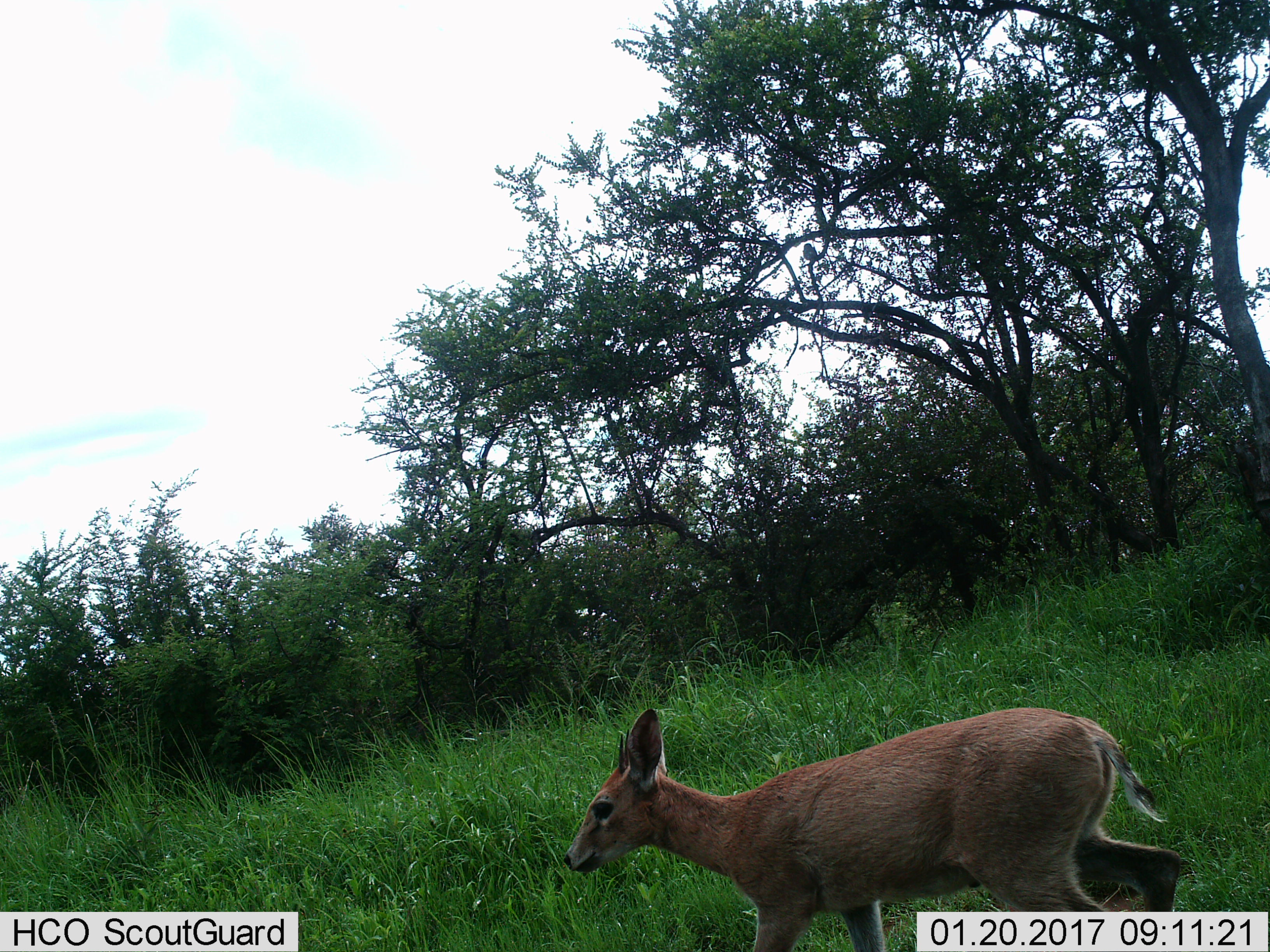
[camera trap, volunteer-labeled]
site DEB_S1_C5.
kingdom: Animalia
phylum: Chordata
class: Mammalia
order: Artiodactyla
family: Bovidae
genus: Sylvicapra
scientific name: Sylvicapra grimmia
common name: common duiker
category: duikercommongrey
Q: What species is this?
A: Duikercommongrey (common duiker) (Sylvicapra grimmia).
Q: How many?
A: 1.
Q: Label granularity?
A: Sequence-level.